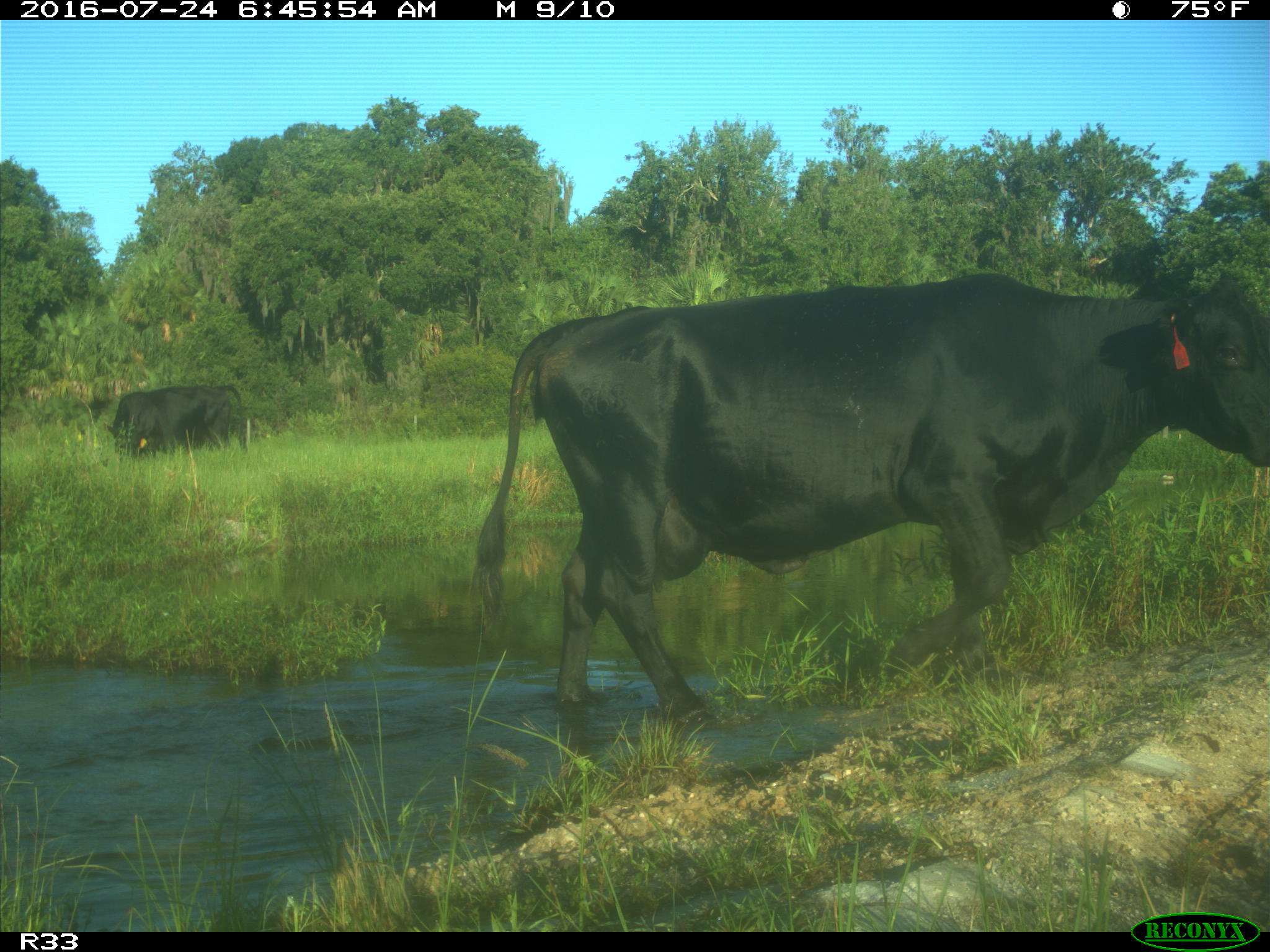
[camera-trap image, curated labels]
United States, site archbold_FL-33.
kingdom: Animalia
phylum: Chordata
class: Mammalia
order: Artiodactyla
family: Bovidae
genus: Bos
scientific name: Bos taurus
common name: domestic cow